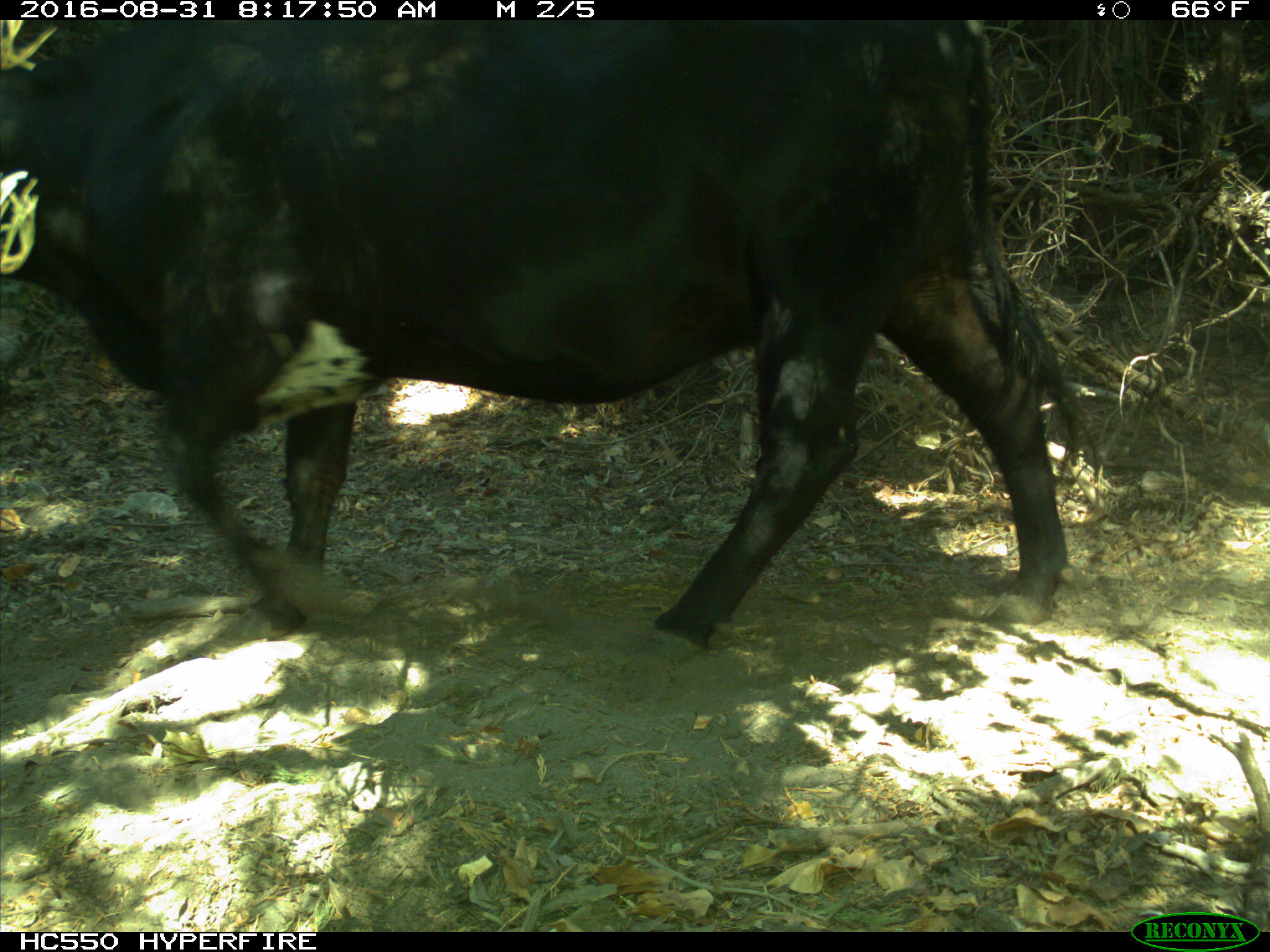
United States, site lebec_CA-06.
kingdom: Animalia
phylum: Chordata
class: Mammalia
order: Artiodactyla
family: Bovidae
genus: Bos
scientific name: Bos taurus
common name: domestic cow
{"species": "Bos taurus (domestic cow)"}